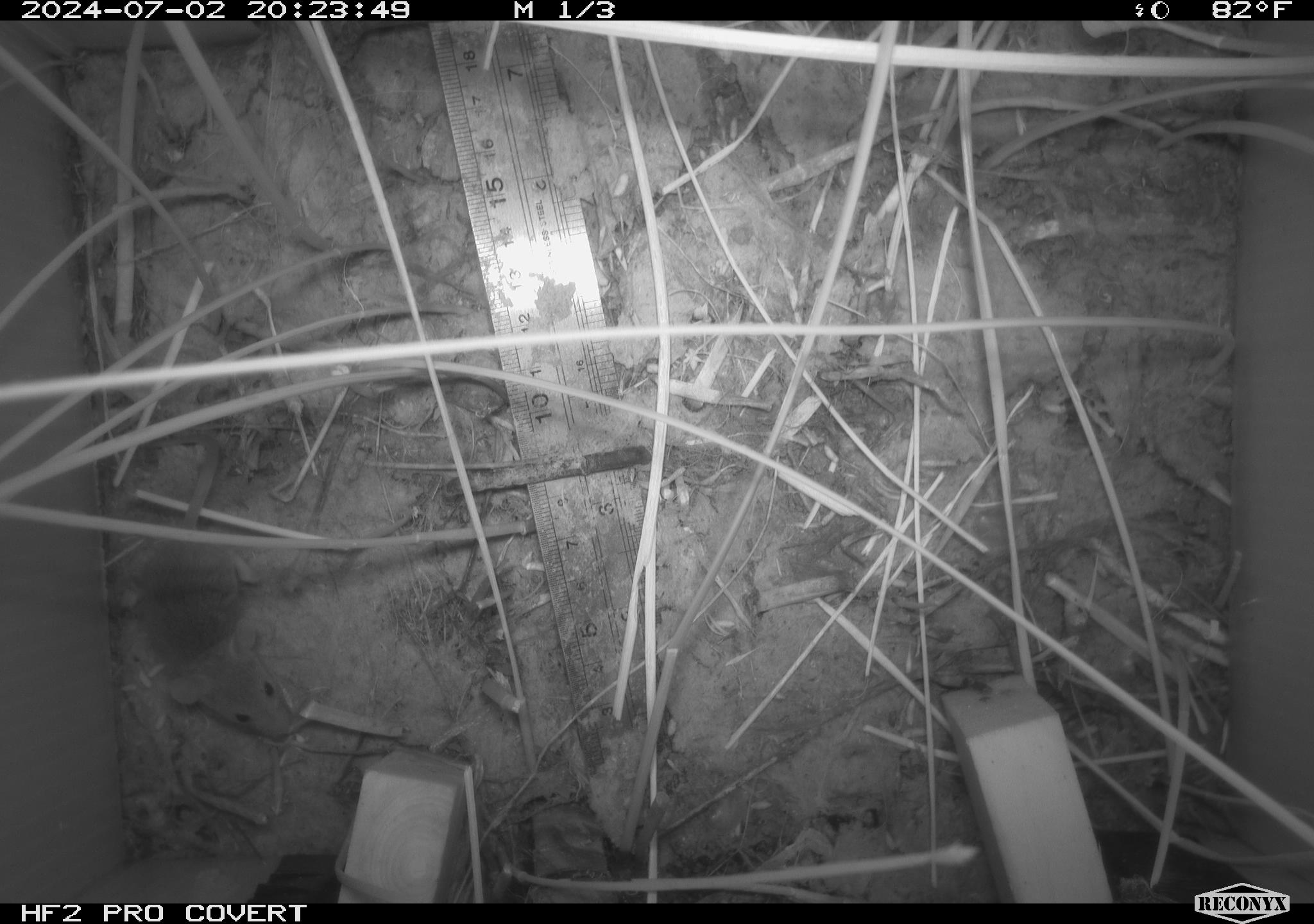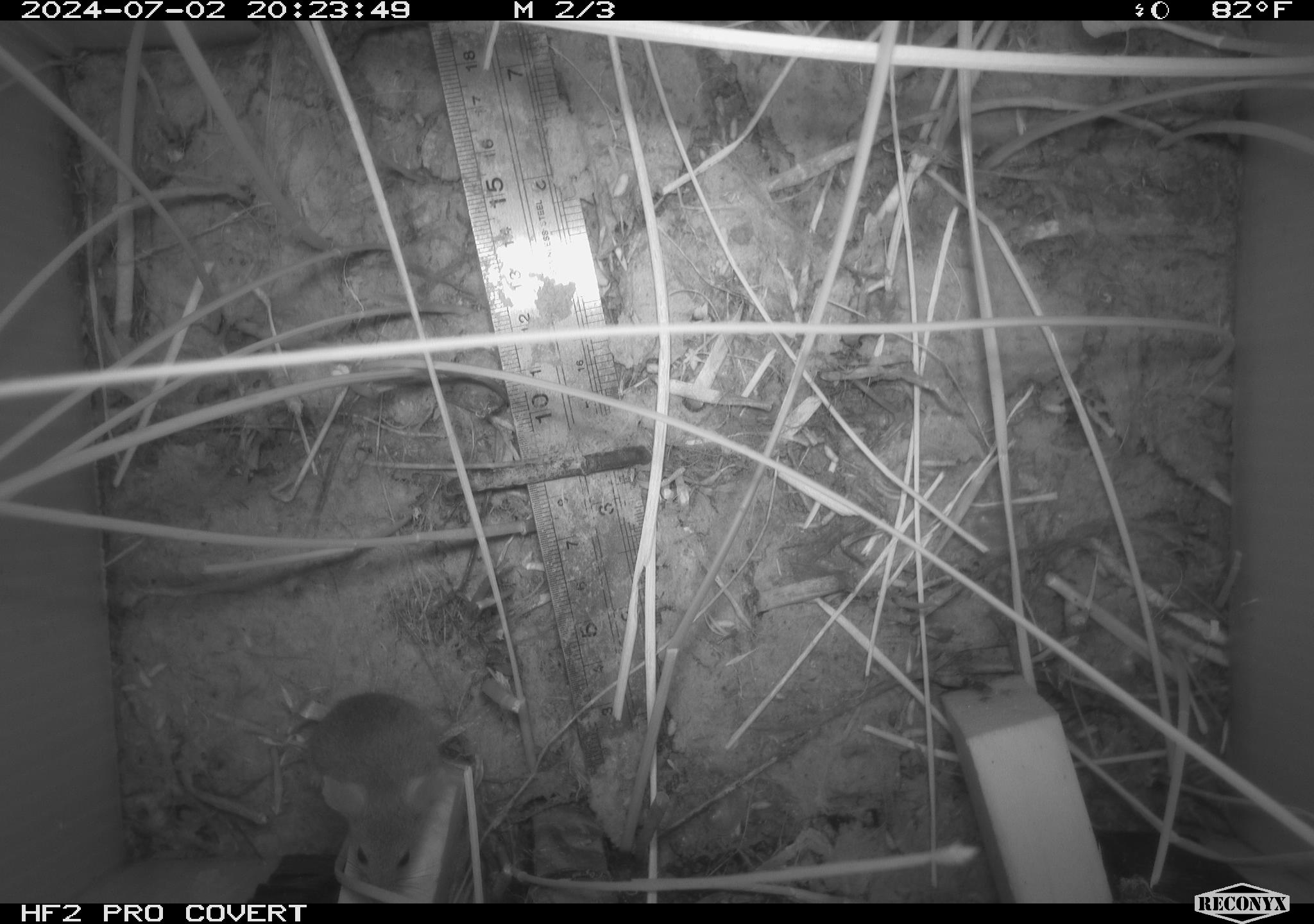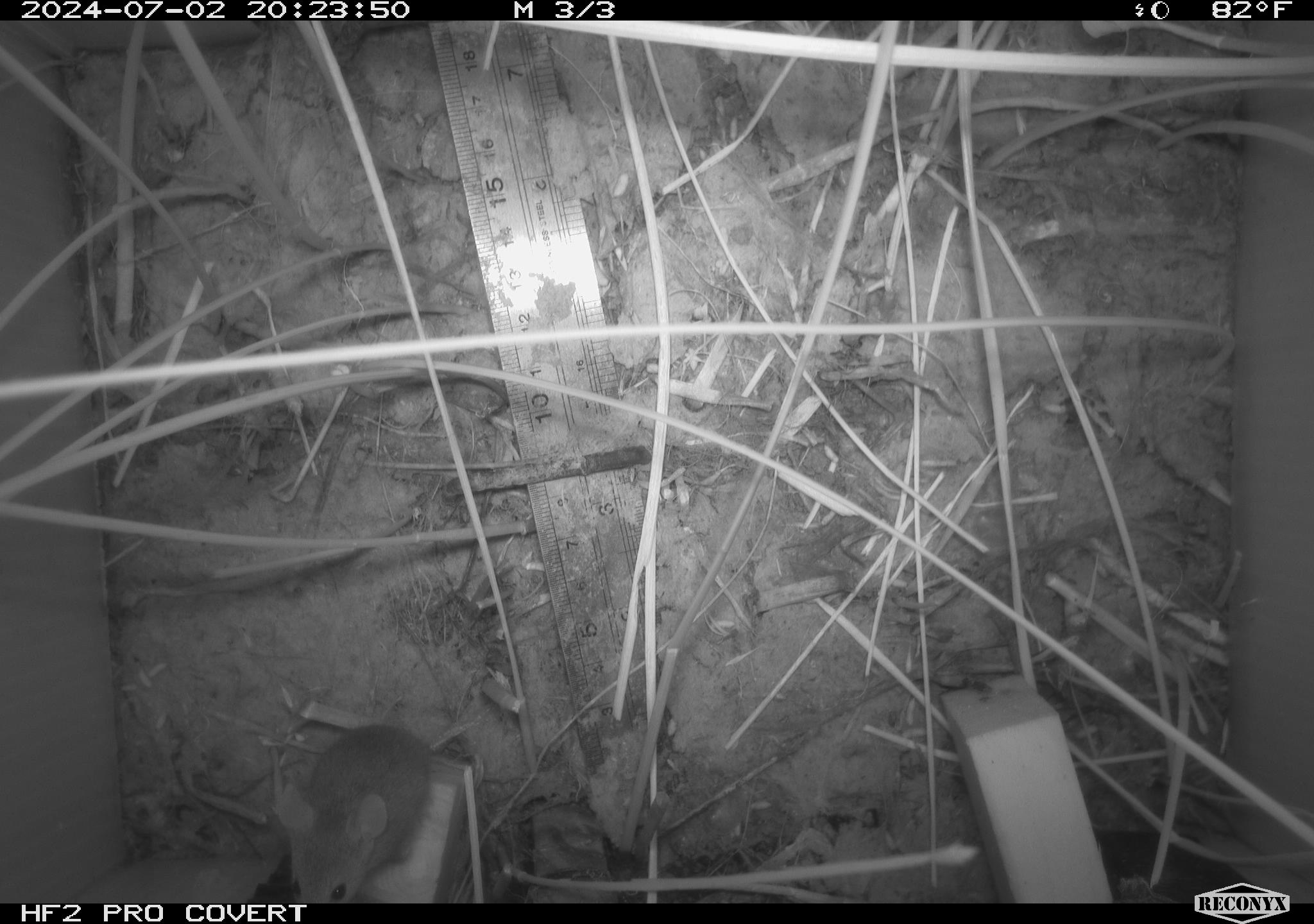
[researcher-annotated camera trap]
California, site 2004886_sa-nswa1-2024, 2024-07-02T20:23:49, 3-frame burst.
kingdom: Animalia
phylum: Chordata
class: Mammalia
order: Rodentia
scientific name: Rodentia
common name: rodent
Rodent (Rodentia).